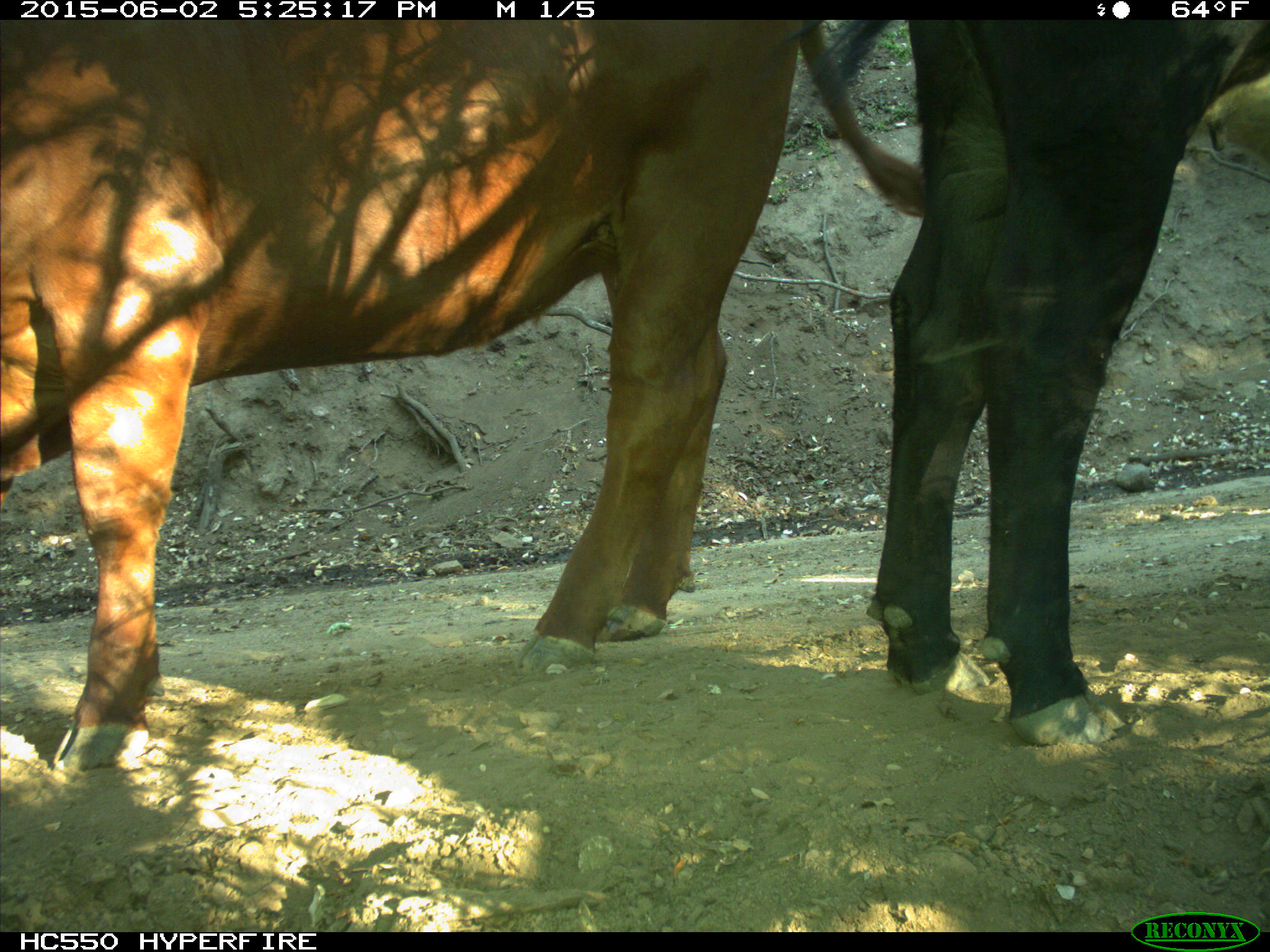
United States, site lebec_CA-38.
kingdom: Animalia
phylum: Chordata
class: Mammalia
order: Artiodactyla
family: Bovidae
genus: Bos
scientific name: Bos taurus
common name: domestic cow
Bos taurus (domestic cow).